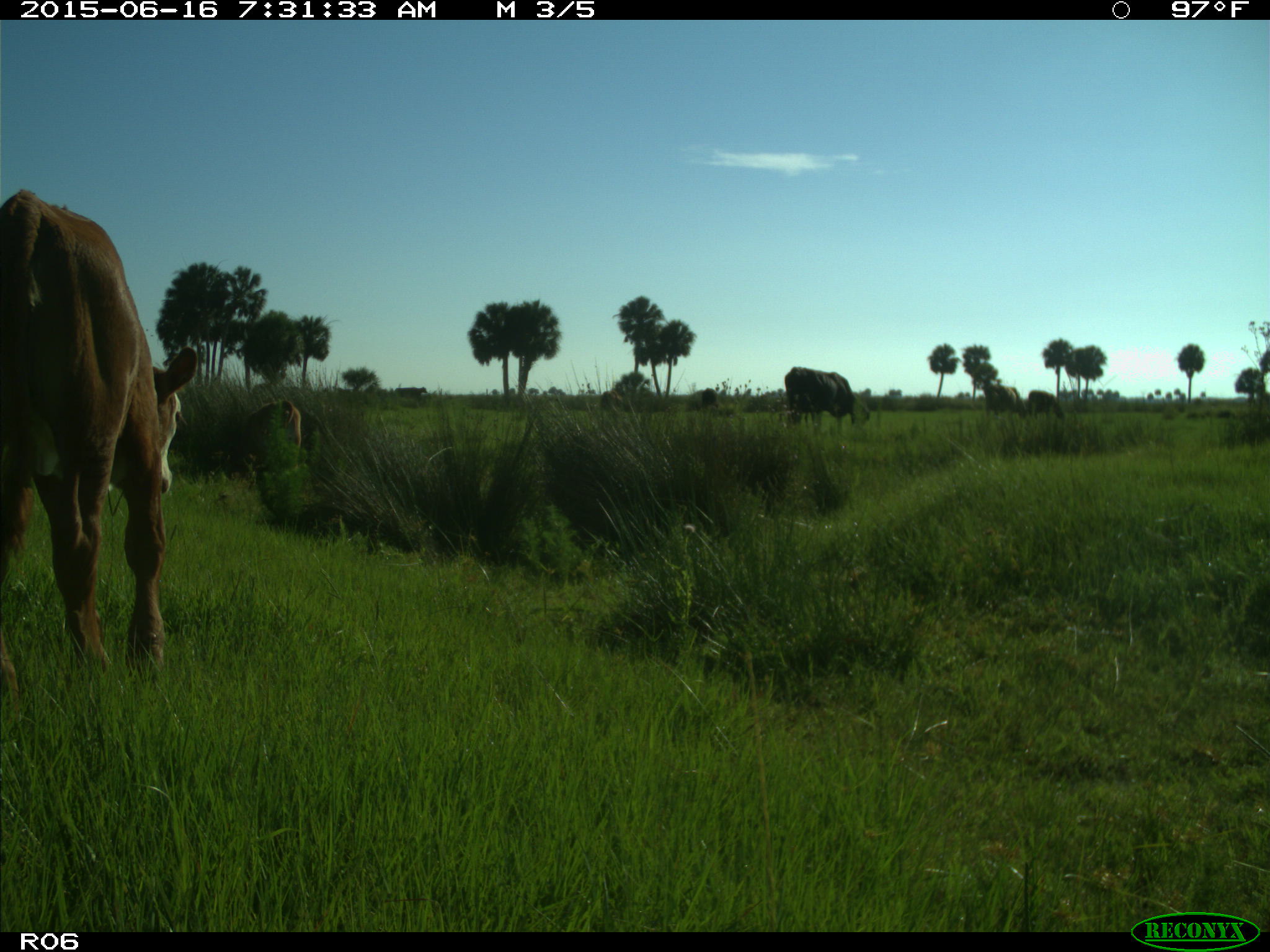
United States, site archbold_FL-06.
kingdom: Animalia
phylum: Chordata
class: Mammalia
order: Artiodactyla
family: Bovidae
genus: Bos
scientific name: Bos taurus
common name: domestic cow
Bos taurus (domestic cow).